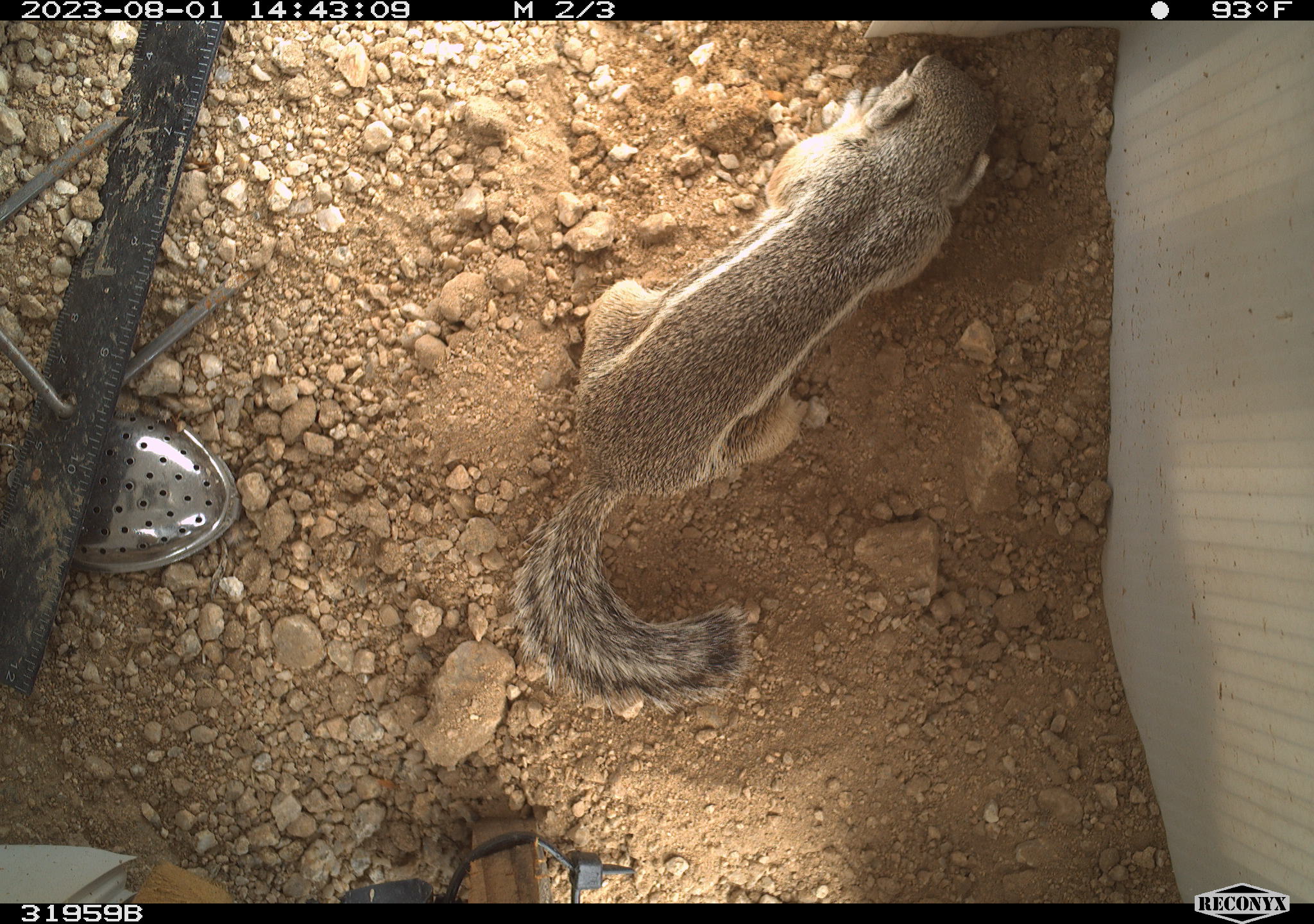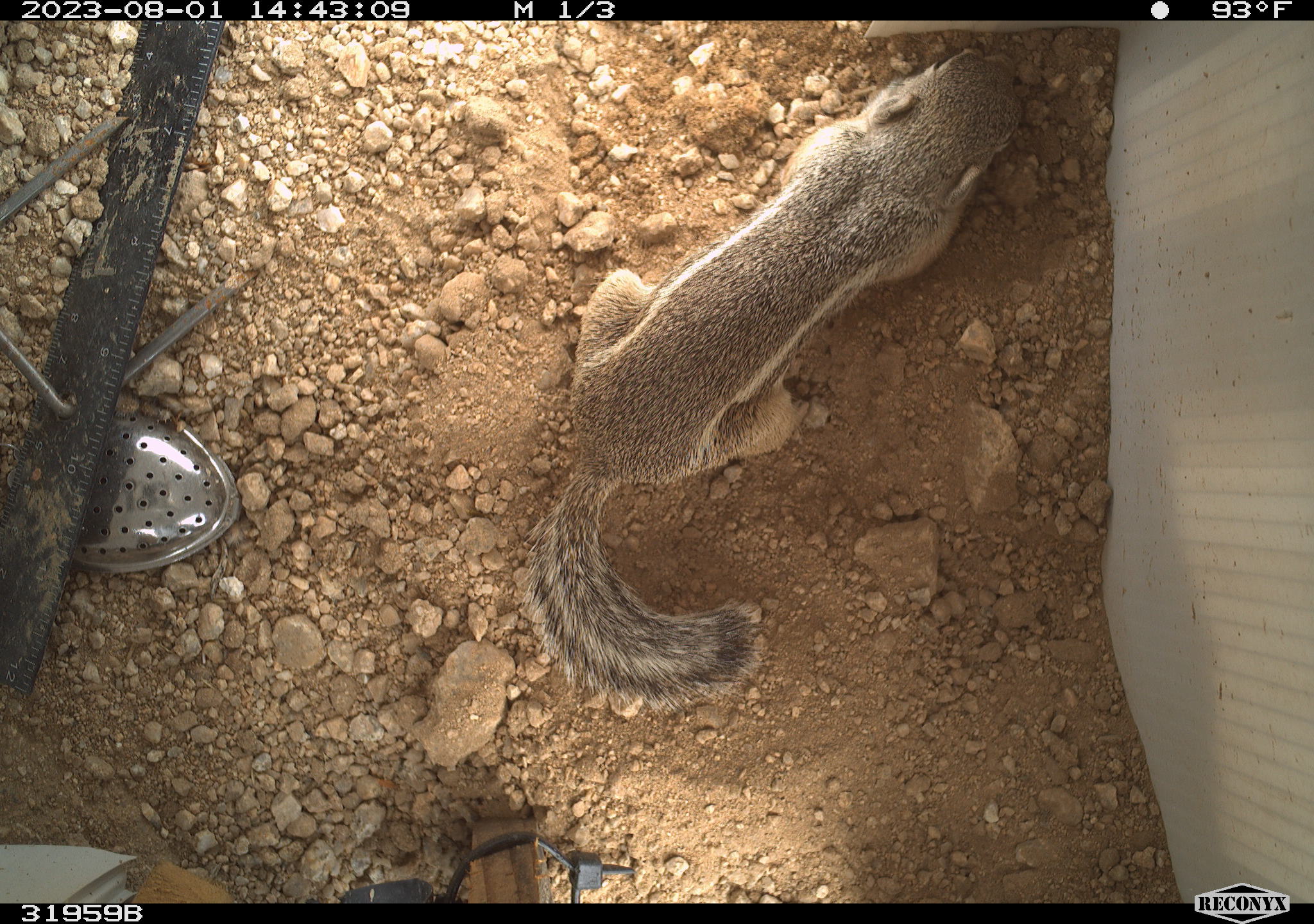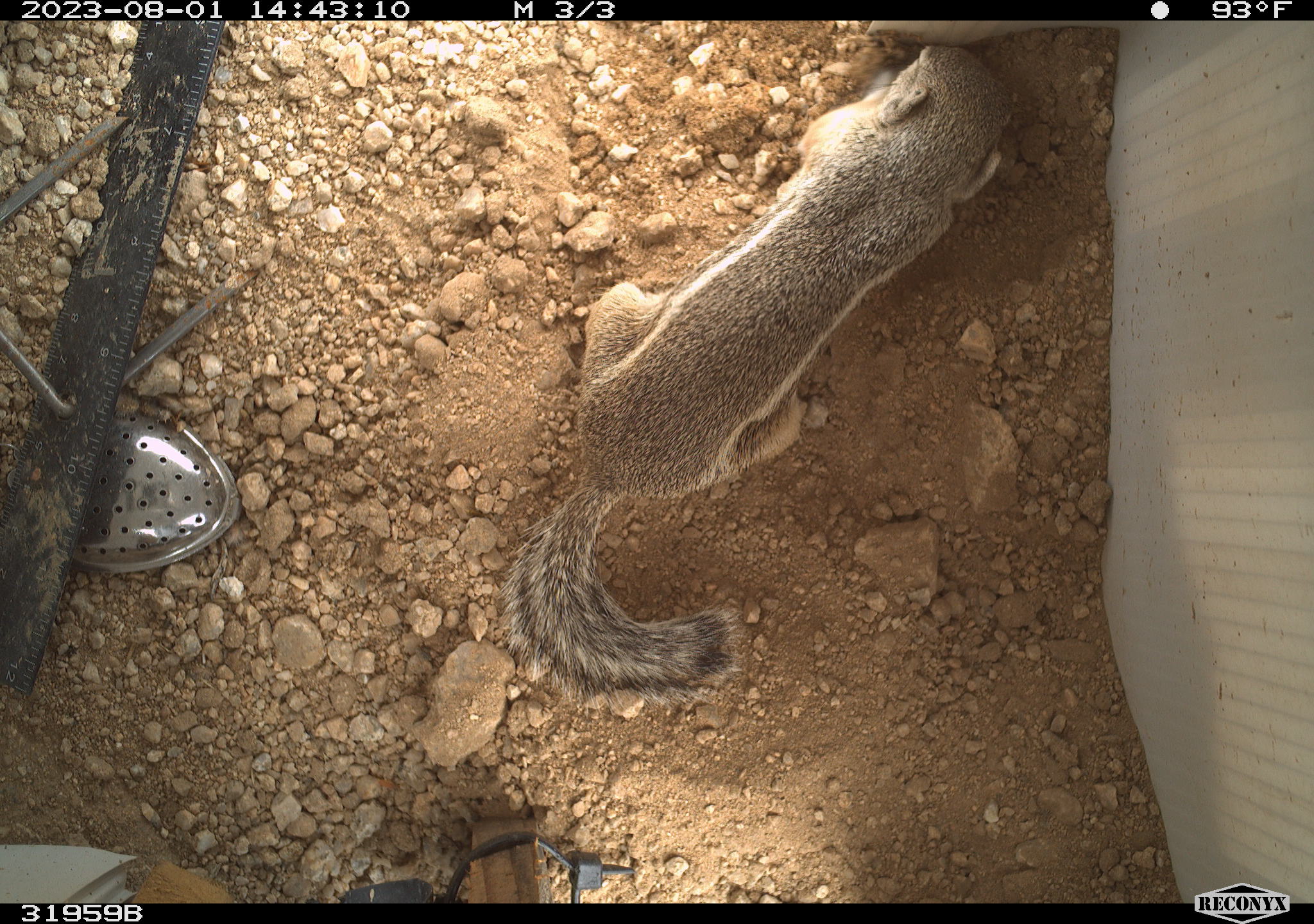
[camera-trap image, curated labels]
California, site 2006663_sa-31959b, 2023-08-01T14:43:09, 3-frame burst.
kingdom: Animalia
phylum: Chordata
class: Mammalia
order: Rodentia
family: Sciuridae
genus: Ammospermophilus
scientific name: Ammospermophilus leucurus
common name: white-tailed antelope squirrel